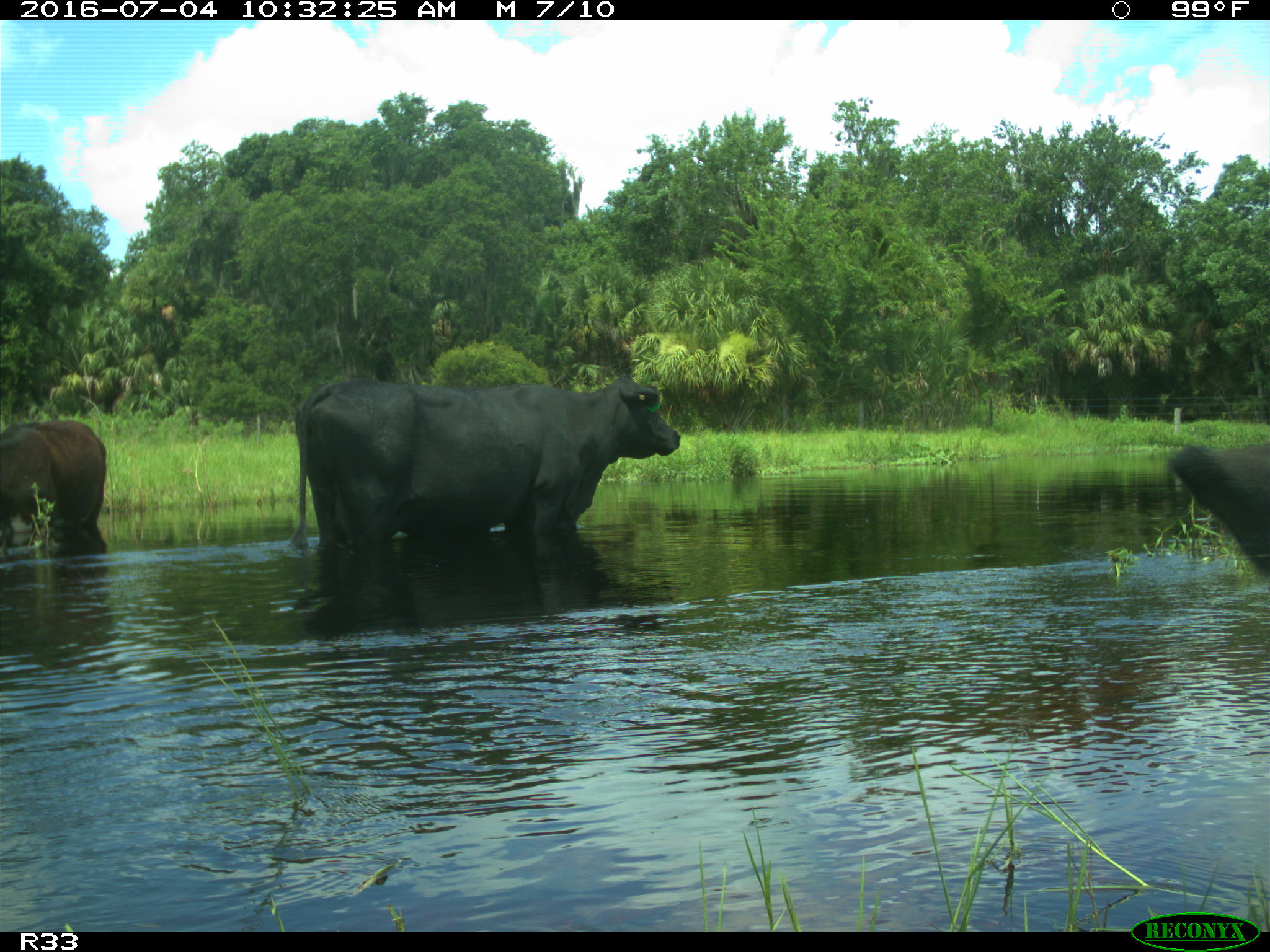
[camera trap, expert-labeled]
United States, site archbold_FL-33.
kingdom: Animalia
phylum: Chordata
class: Mammalia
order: Artiodactyla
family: Bovidae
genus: Bos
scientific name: Bos taurus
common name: domestic cow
Bos taurus (domestic cow).